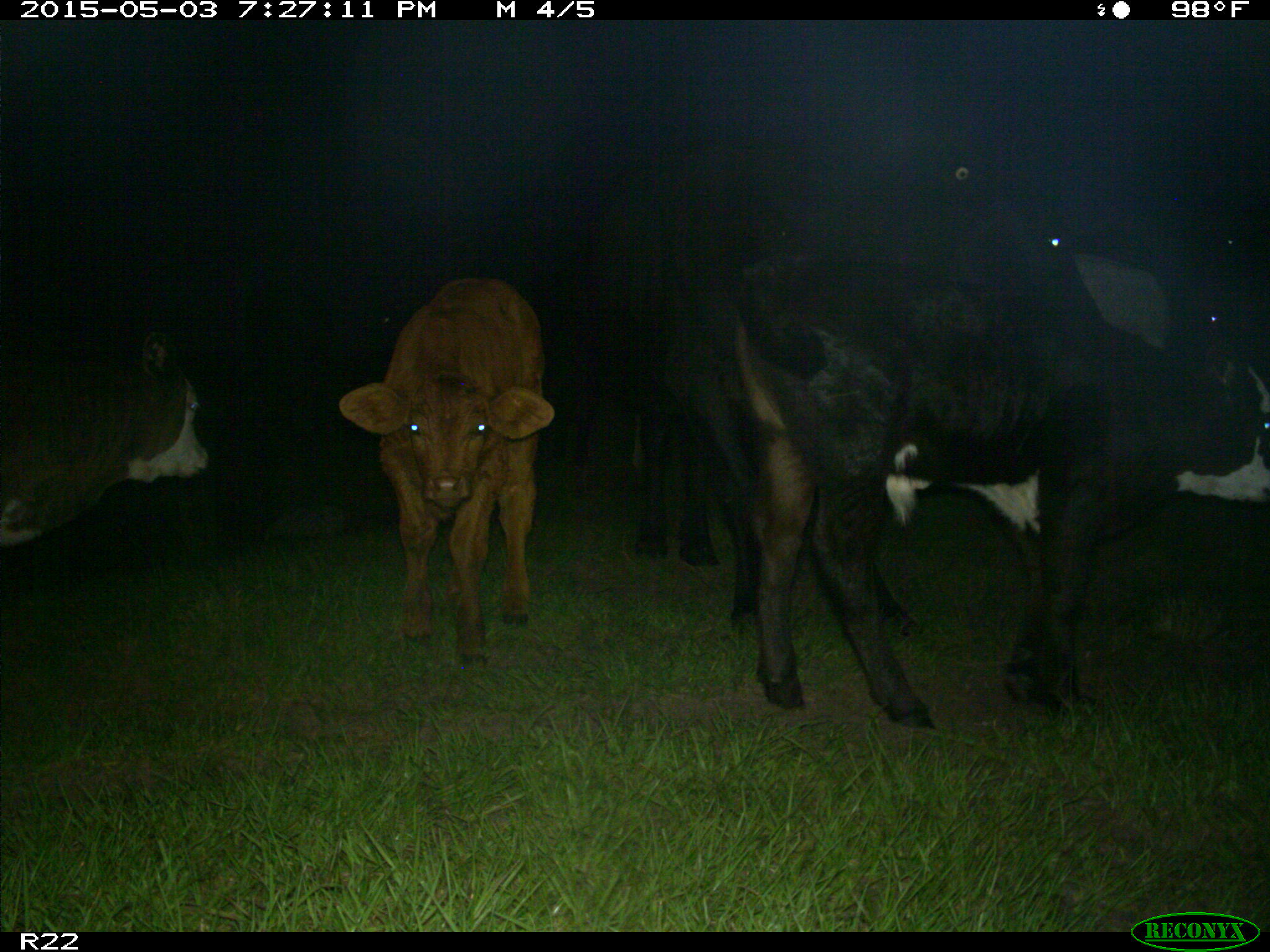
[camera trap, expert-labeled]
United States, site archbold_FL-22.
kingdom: Animalia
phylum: Chordata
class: Mammalia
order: Artiodactyla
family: Bovidae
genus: Bos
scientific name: Bos taurus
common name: domestic cow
Bos taurus (domestic cow).